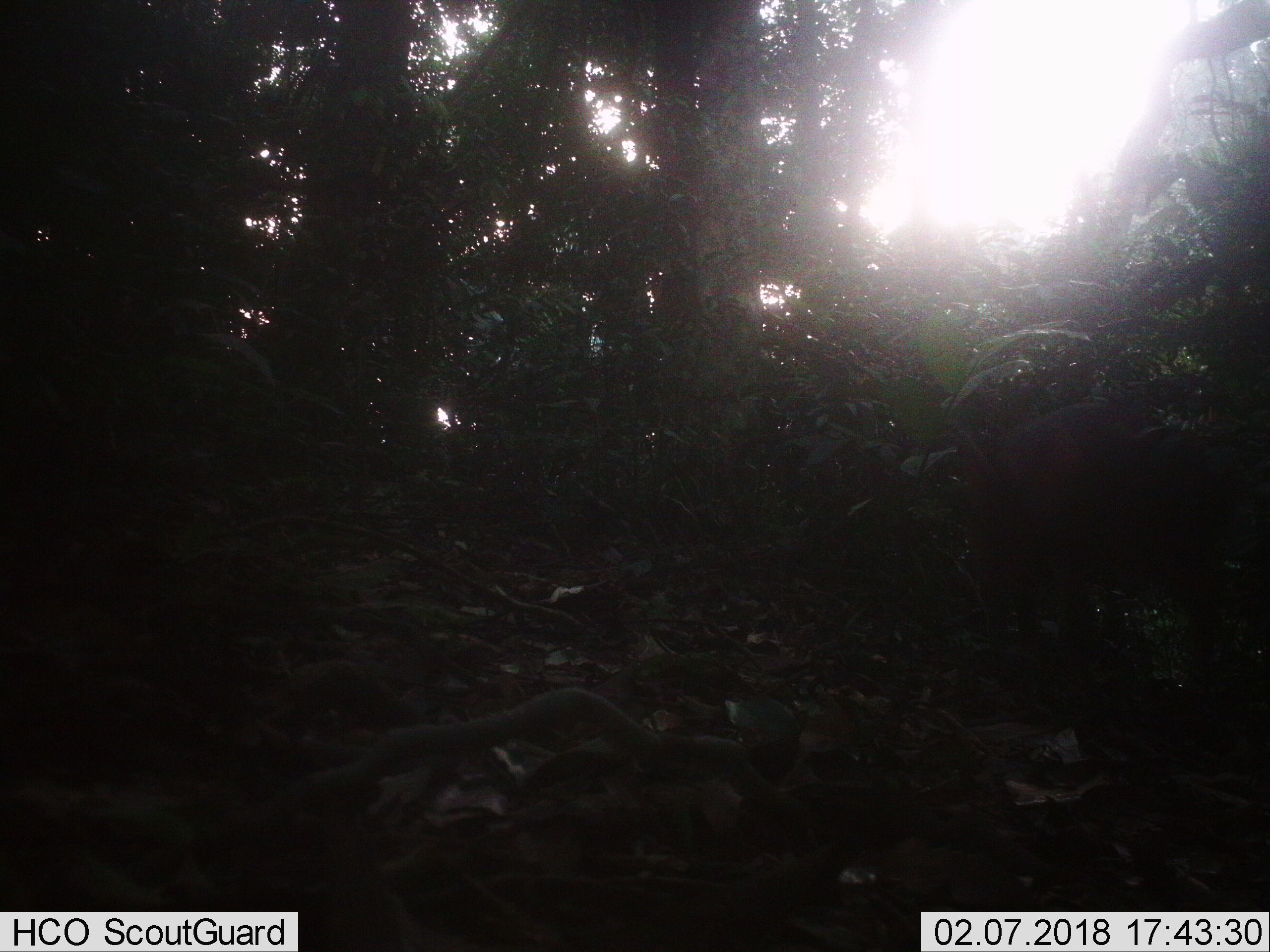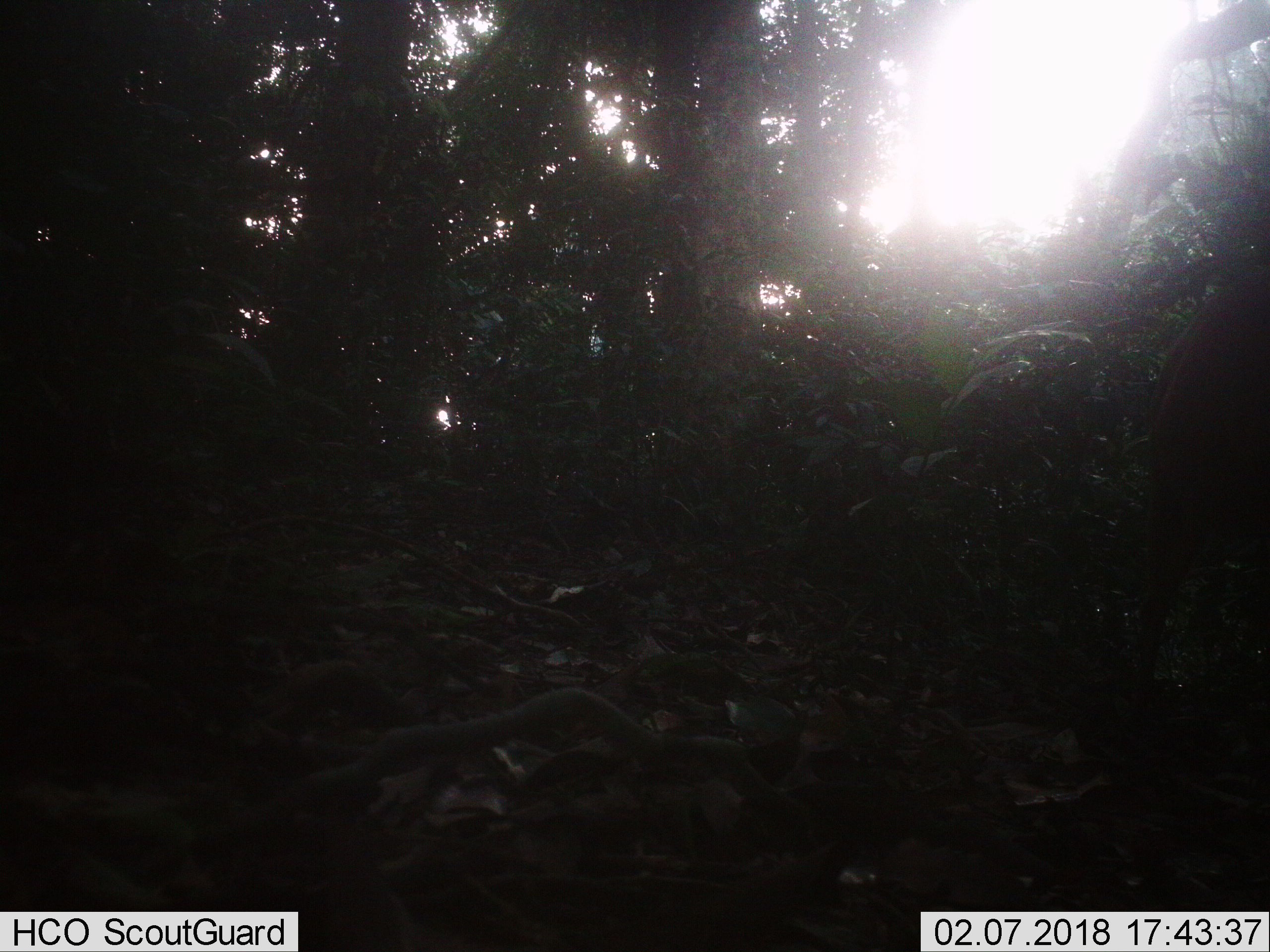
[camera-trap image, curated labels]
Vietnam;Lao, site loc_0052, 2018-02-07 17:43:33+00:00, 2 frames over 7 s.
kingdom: Animalia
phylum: Chordata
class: Mammalia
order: Artiodactyla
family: Suidae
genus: Sus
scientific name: Sus scrofa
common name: eurasian wild pig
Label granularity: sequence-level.